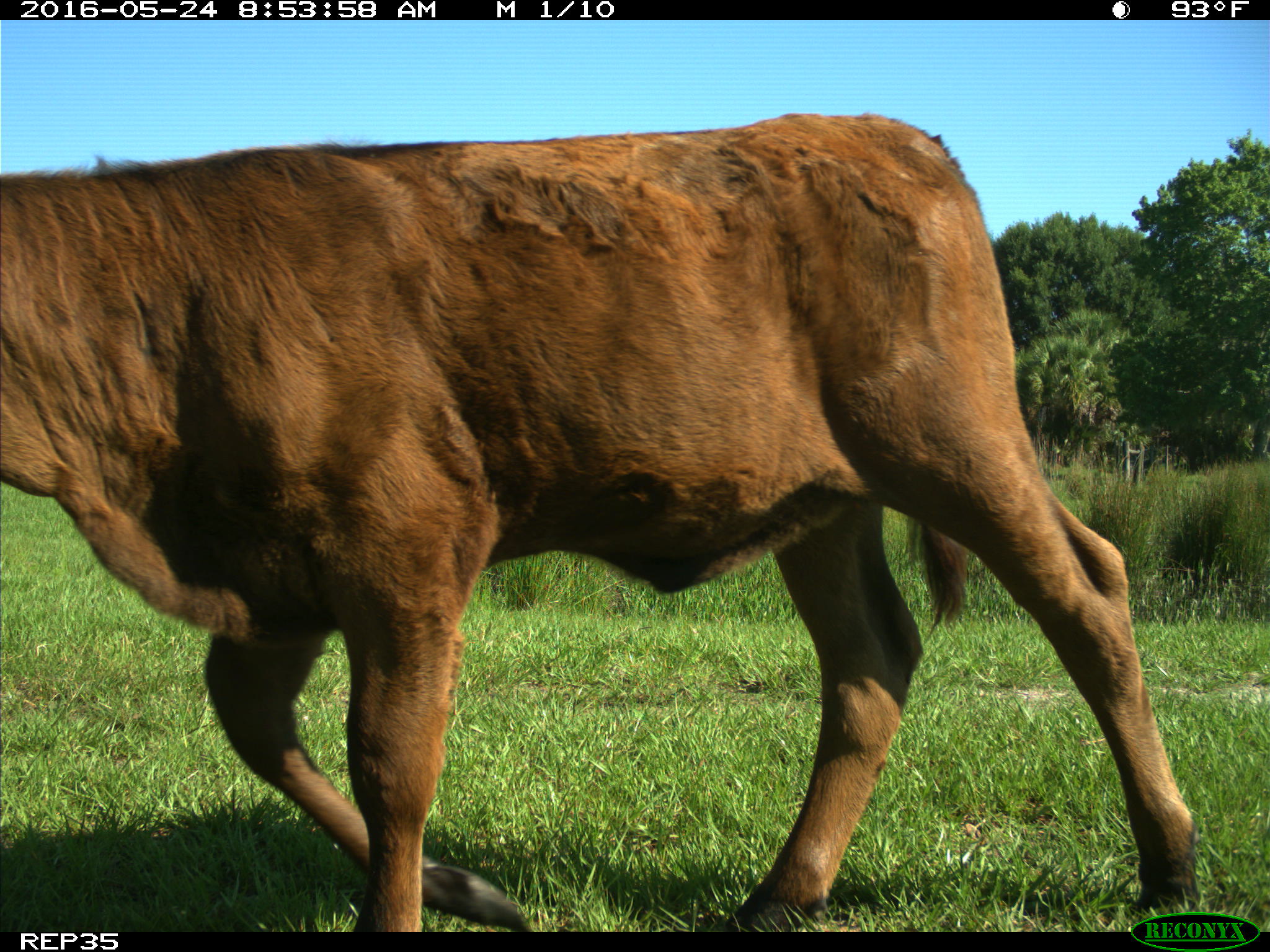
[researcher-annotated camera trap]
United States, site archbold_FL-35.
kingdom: Animalia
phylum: Chordata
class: Mammalia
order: Artiodactyla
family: Bovidae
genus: Bos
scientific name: Bos taurus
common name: domestic cow